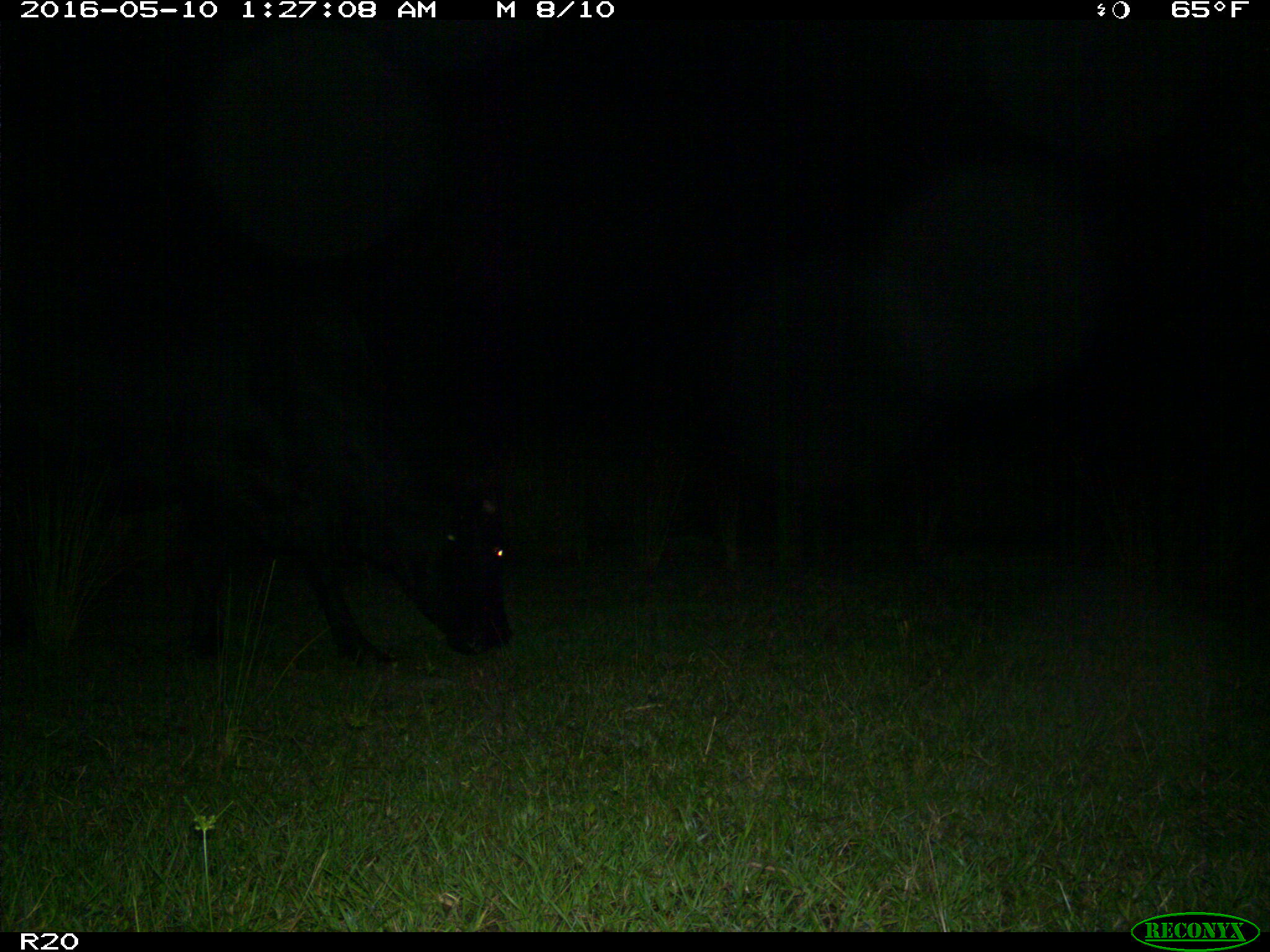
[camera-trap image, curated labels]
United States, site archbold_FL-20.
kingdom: Animalia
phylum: Chordata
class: Mammalia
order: Artiodactyla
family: Bovidae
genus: Bos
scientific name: Bos taurus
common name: domestic cow